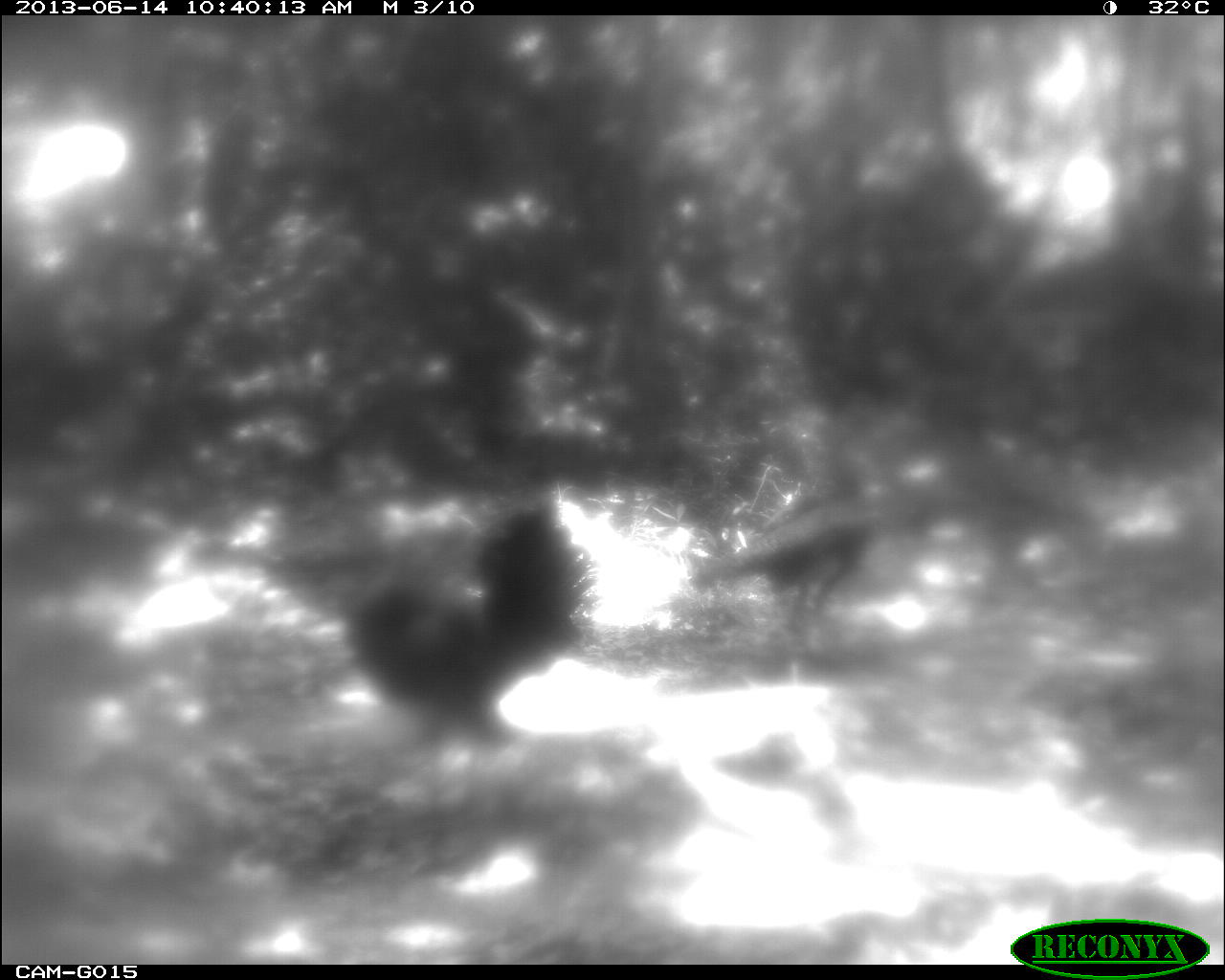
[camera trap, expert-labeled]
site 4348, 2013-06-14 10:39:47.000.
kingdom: Animalia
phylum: Chordata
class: Aves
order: Galliformes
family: Phasianidae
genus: Meleagris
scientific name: Meleagris ocellata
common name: ocellated turkey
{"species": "Meleagris ocellata (ocellated turkey)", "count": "2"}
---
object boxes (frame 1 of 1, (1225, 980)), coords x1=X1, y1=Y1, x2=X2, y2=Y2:
meleagris ocellata: x1=337, y1=504, x2=599, y2=746; x1=685, y1=455, x2=889, y2=642